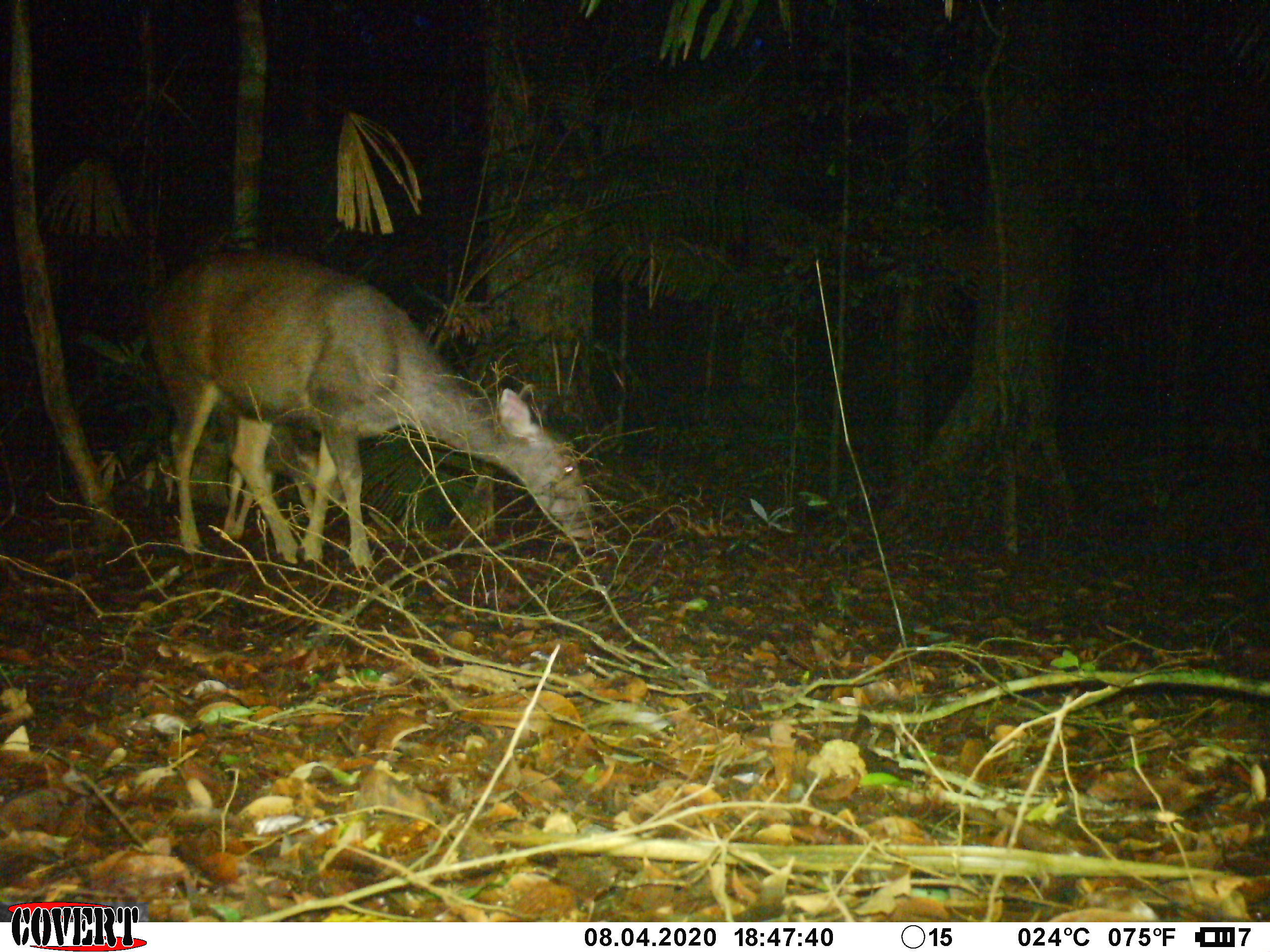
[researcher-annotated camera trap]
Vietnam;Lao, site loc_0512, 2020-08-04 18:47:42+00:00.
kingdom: Animalia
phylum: Chordata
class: Mammalia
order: Artiodactyla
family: Cervidae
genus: Rusa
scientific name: Rusa unicolor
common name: sambar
Sambar (Rusa unicolor). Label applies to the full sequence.